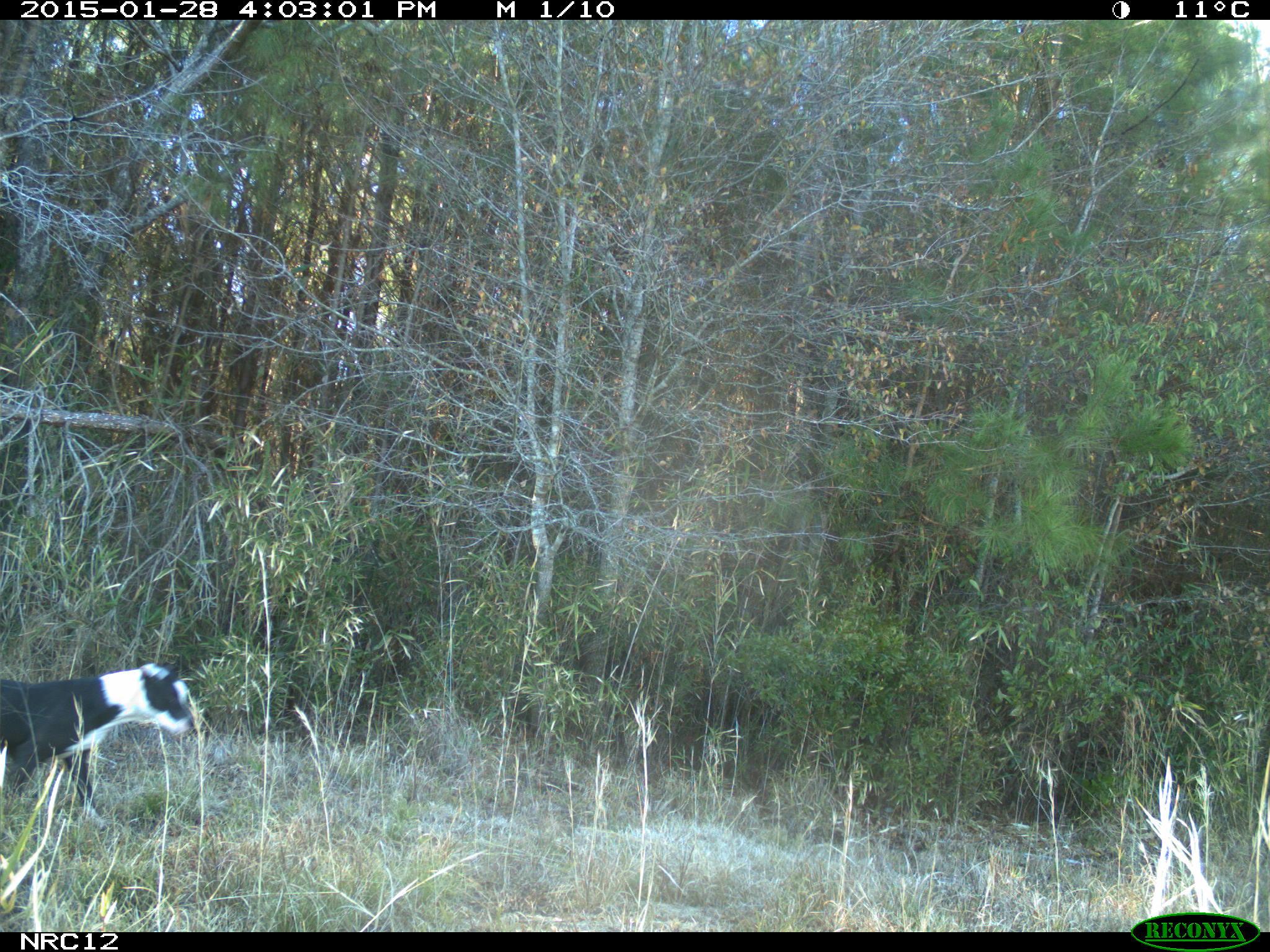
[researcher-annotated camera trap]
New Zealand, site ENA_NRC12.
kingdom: Animalia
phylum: Chordata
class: Mammalia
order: Carnivora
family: Canidae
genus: Canis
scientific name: Canis familiaris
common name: domestic dog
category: dog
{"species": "dog (domestic dog) (Canis familiaris)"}